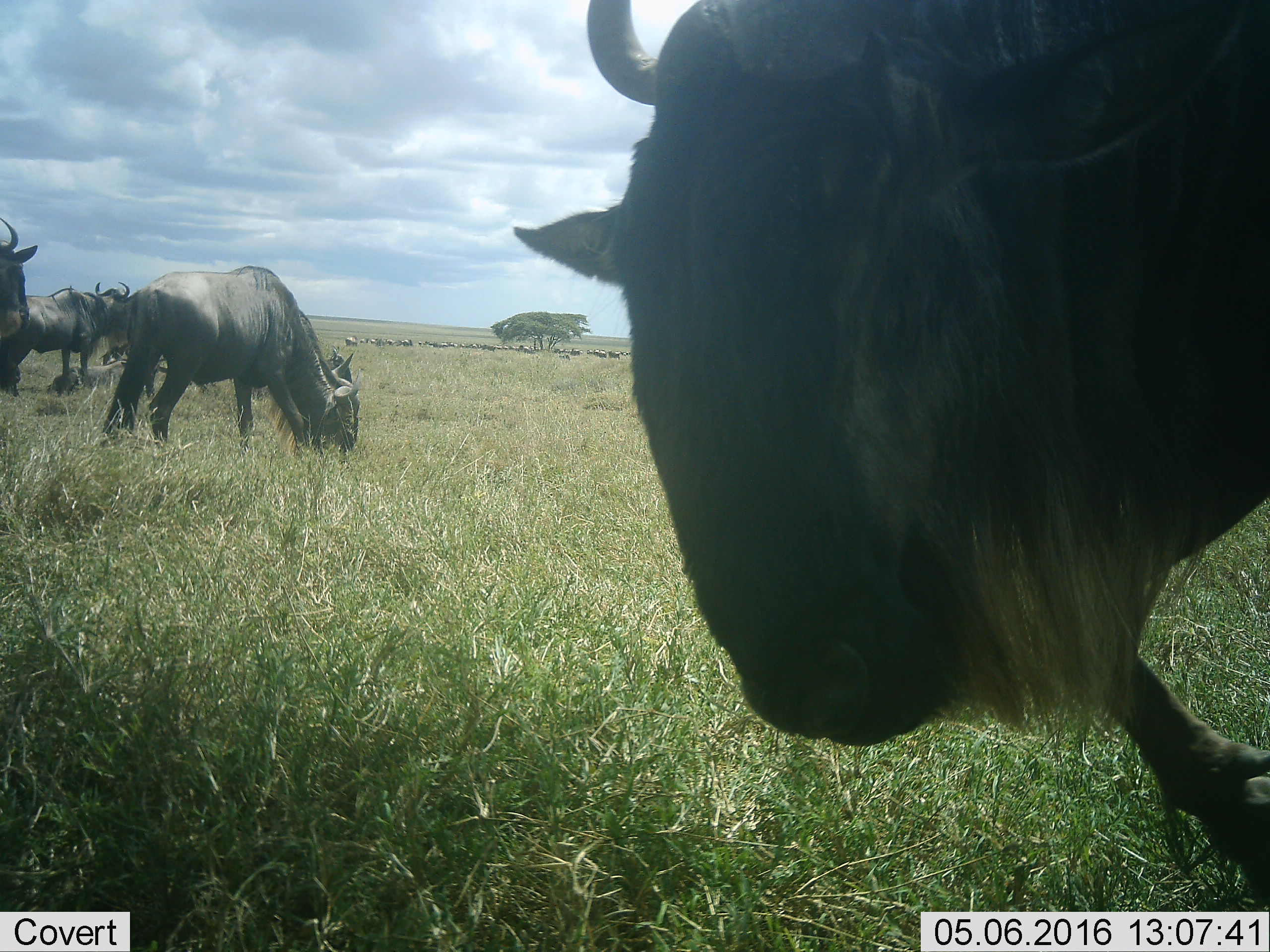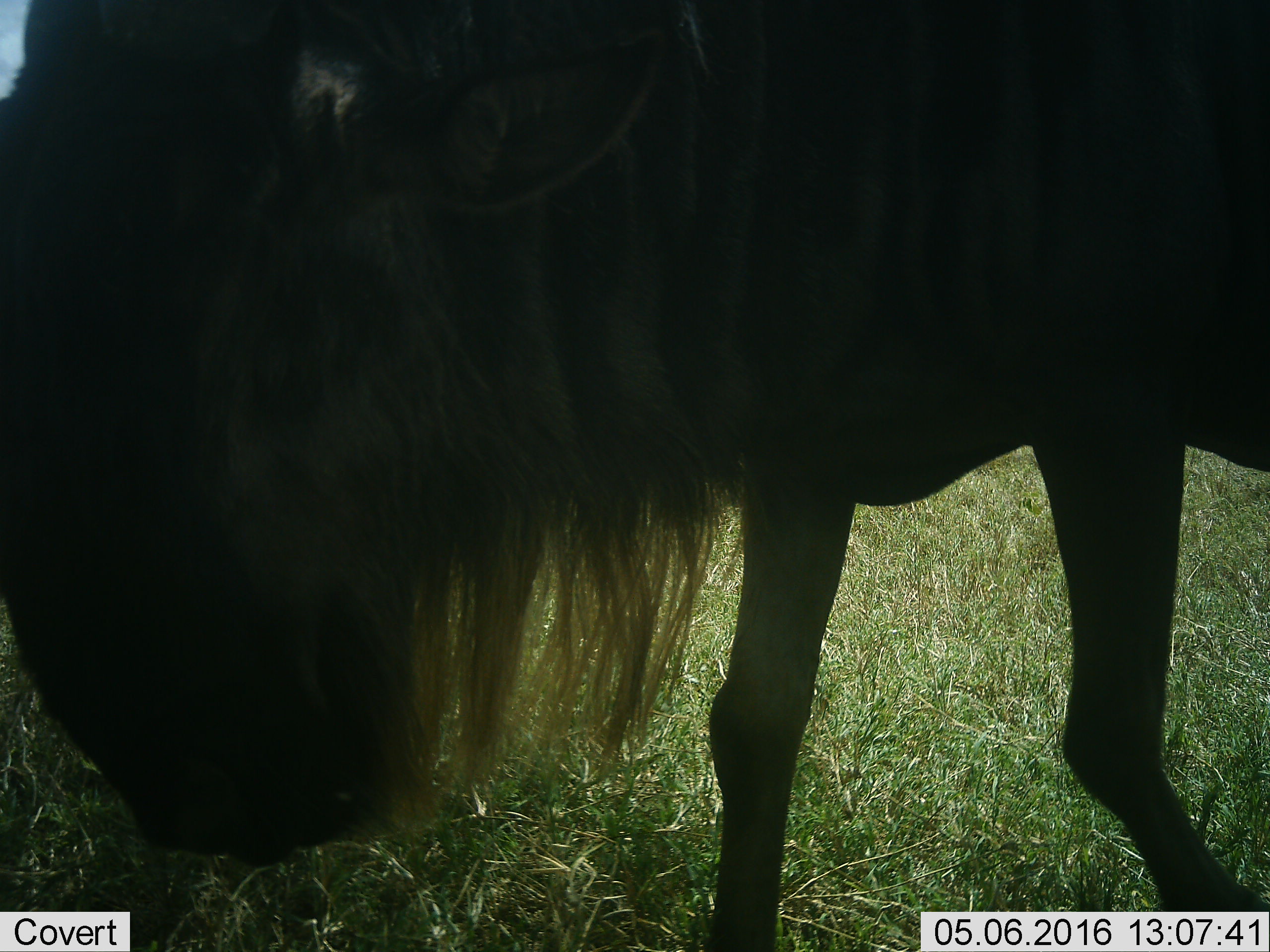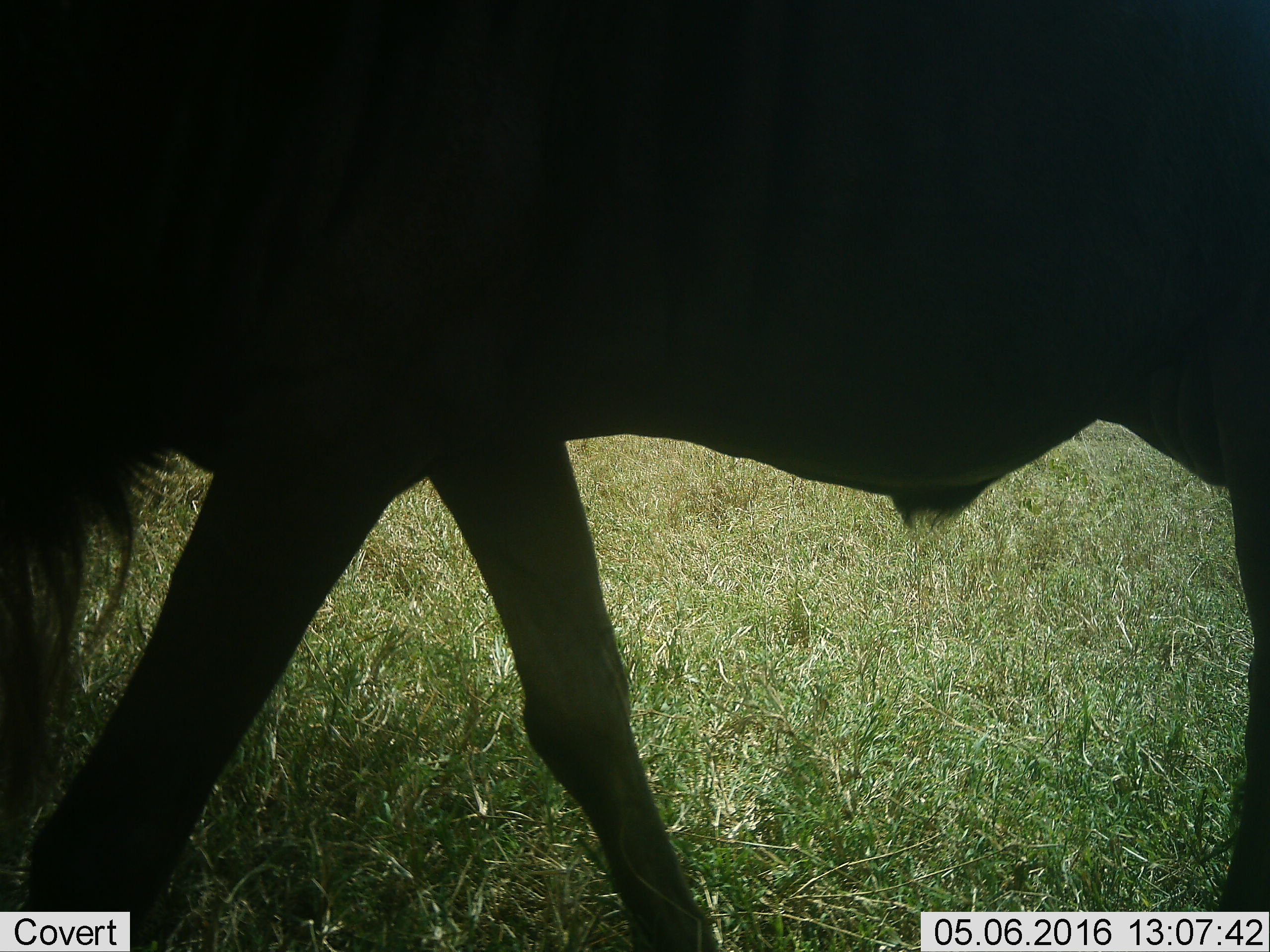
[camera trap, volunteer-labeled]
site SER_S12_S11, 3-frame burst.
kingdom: Animalia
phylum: Chordata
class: Mammalia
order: Artiodactyla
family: Bovidae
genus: Connochaetes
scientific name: Connochaetes taurinus taurinus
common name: blue wildebeest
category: wildebeestblue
Wildebeestblue (blue wildebeest) (Connochaetes taurinus taurinus), count 11-50. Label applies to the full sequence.